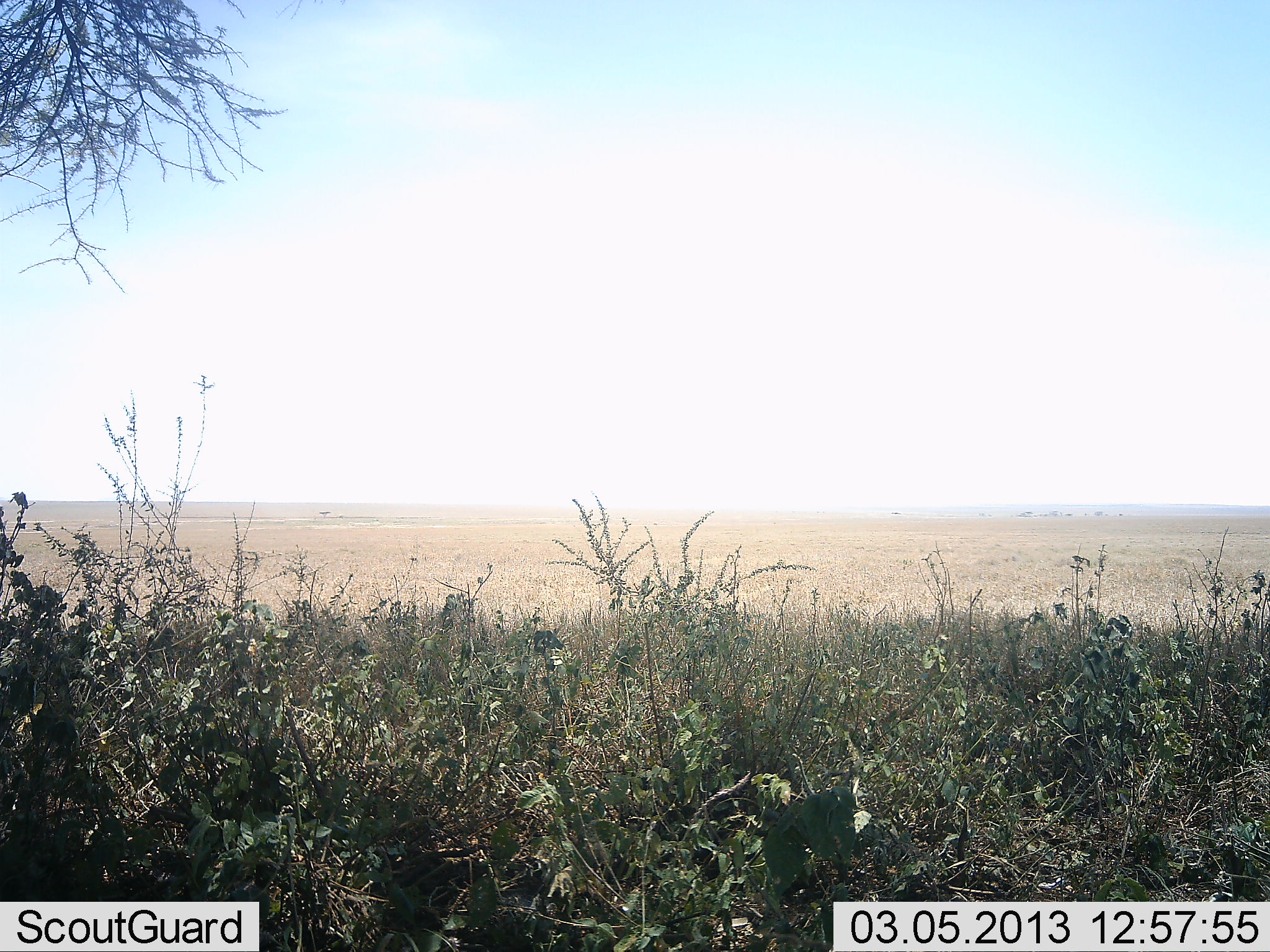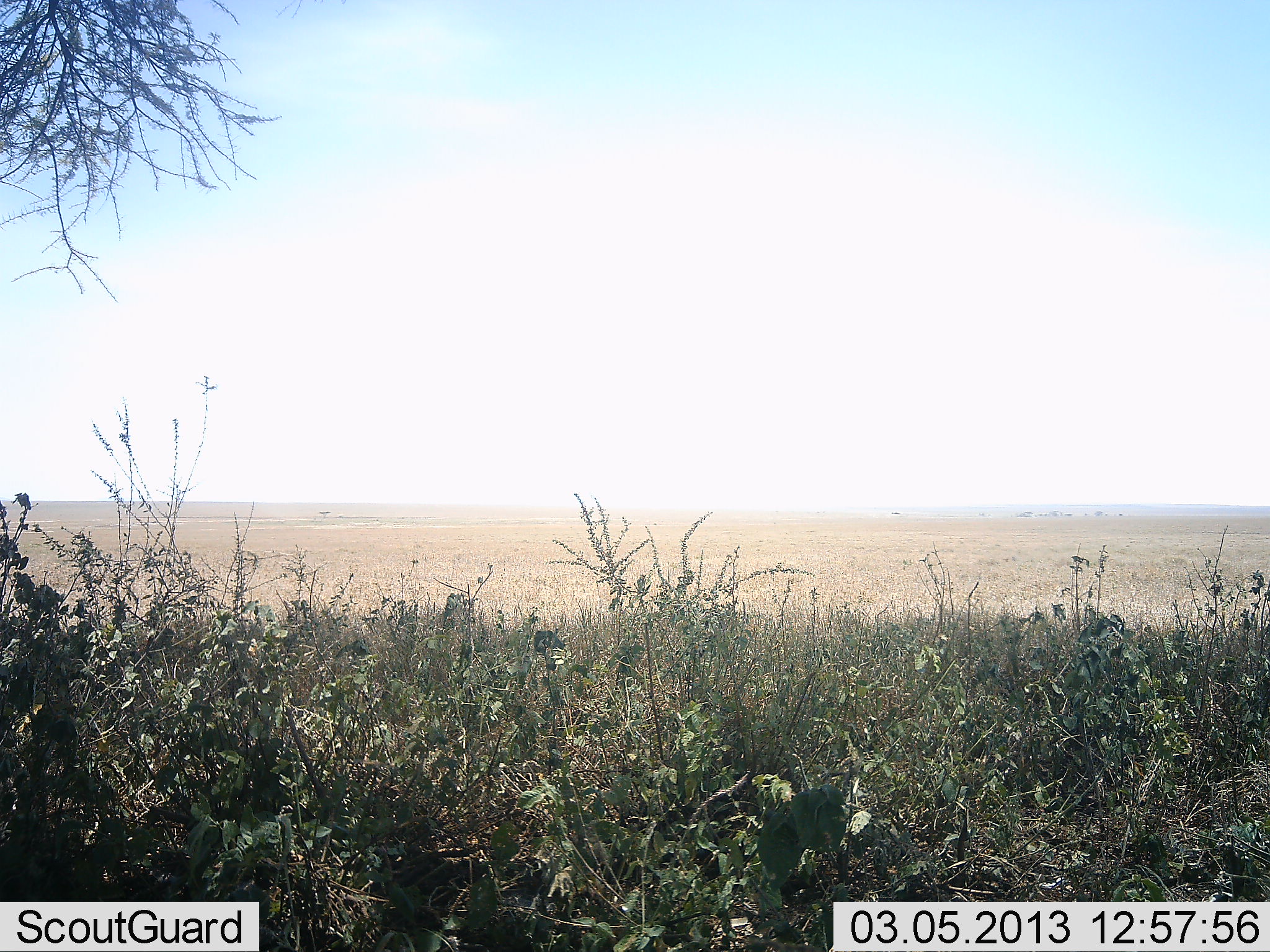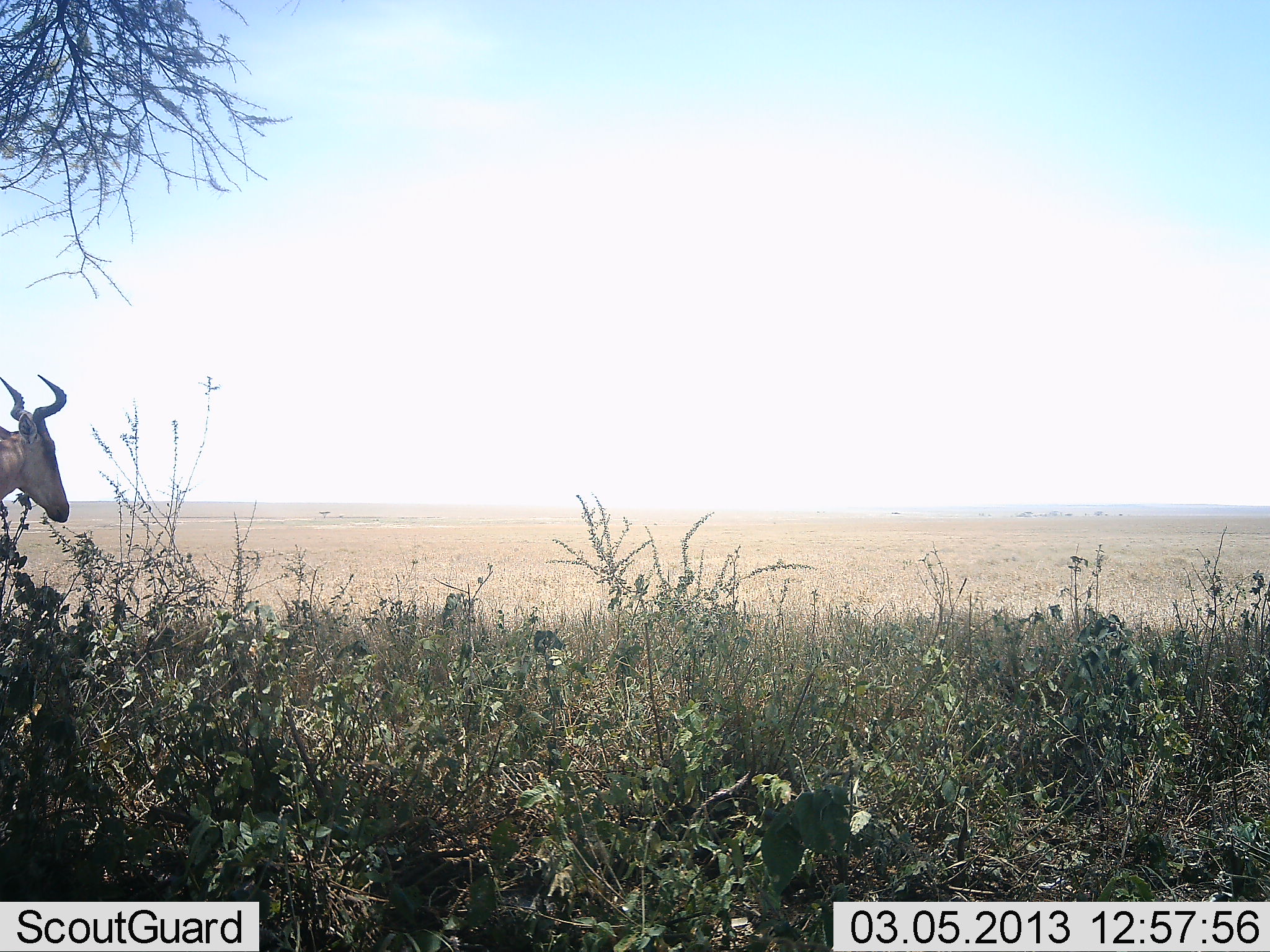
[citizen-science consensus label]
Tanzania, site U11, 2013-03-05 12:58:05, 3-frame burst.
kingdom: Animalia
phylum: Chordata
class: Mammalia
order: Artiodactyla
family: Bovidae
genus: Alcelaphus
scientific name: Alcelaphus buselaphus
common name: hartebeest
Hartebeest (Alcelaphus buselaphus), count 1. Behavior (volunteer vote fractions): standing 18%, resting 0%, moving 86%, interacting 0%. Young present (vote fraction): 0%. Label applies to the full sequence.